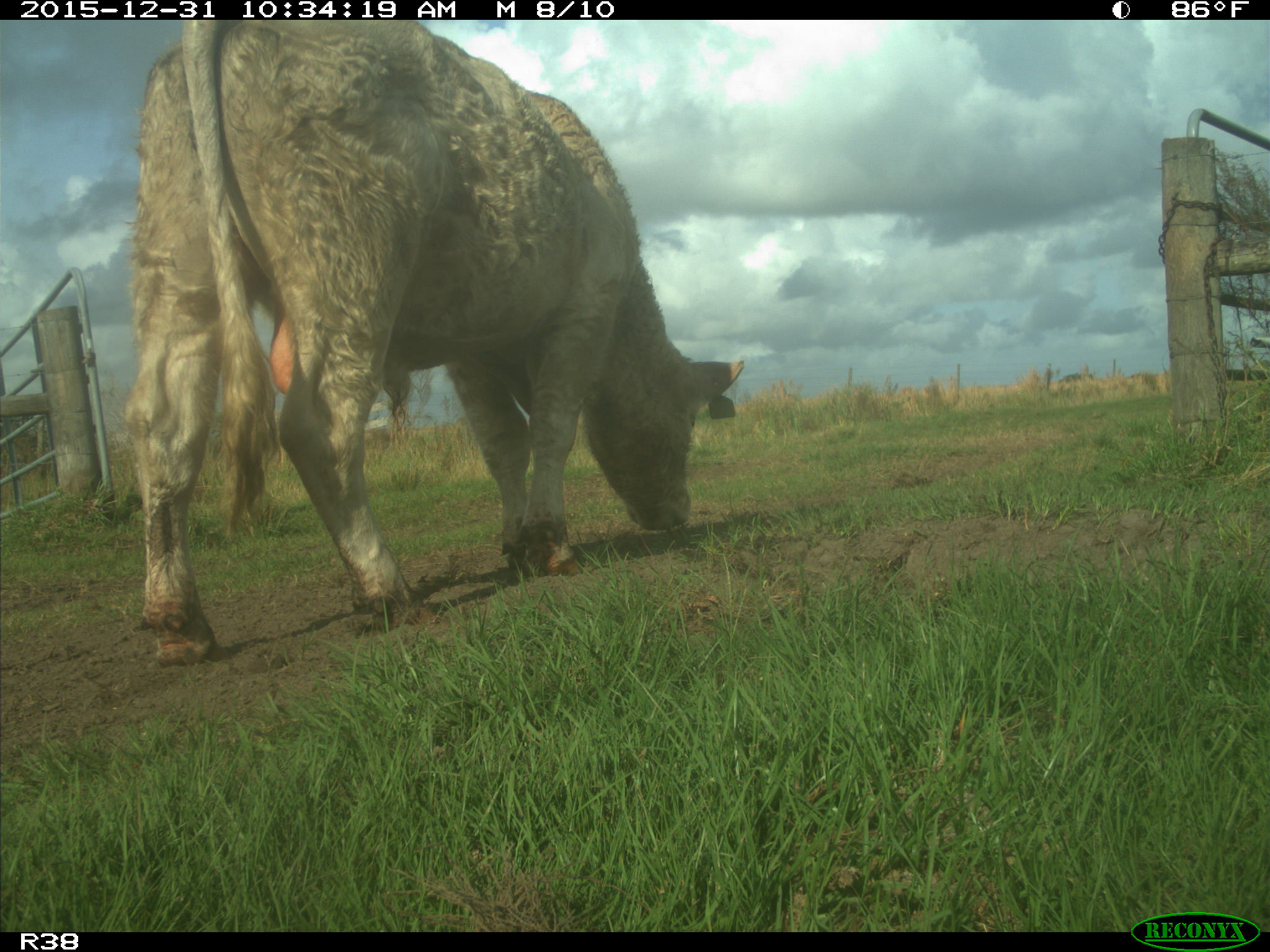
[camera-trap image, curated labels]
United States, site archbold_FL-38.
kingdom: Animalia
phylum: Chordata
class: Mammalia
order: Artiodactyla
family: Bovidae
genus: Bos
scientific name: Bos taurus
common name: domestic cow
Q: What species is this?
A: Bos taurus (domestic cow).